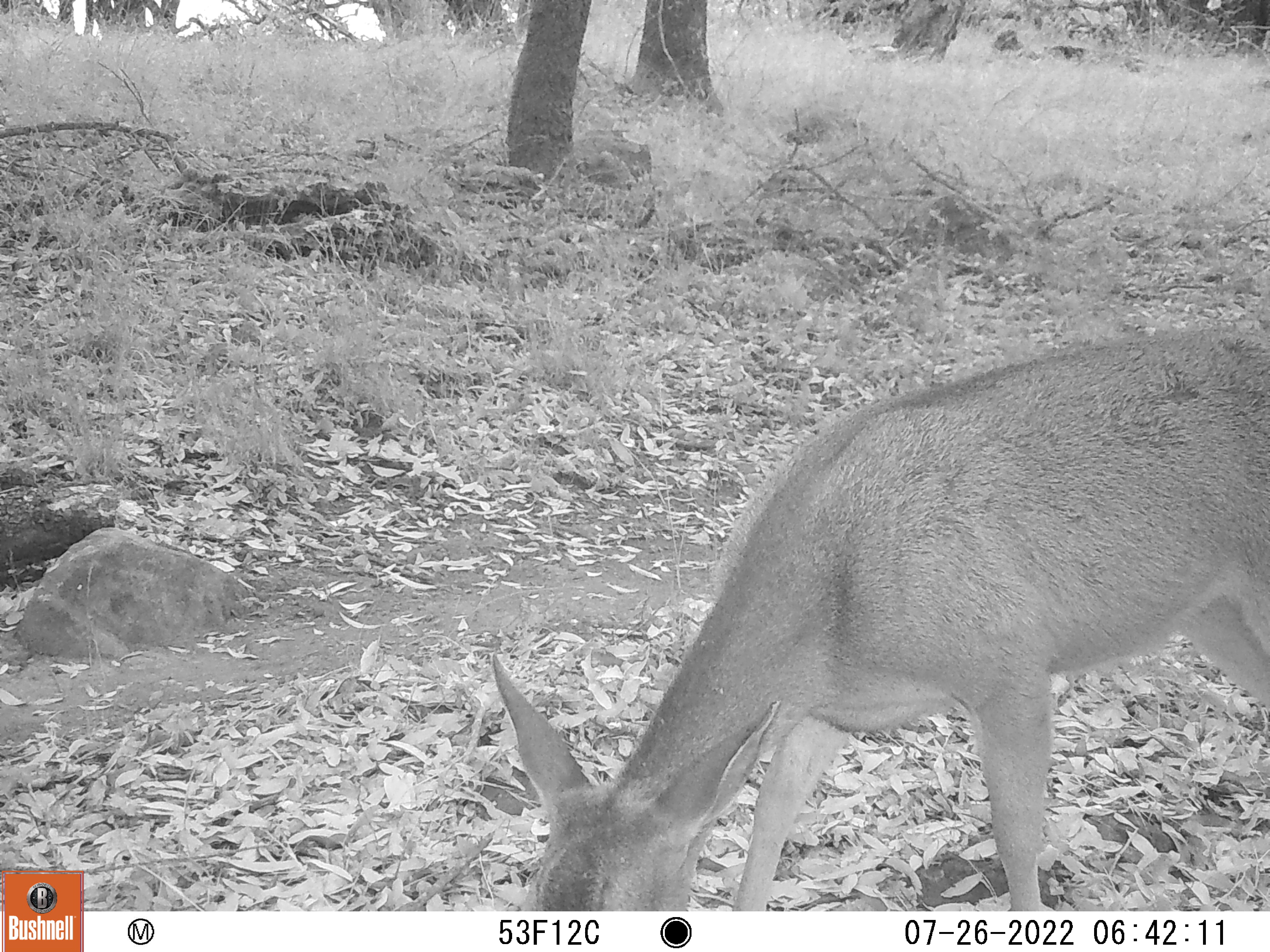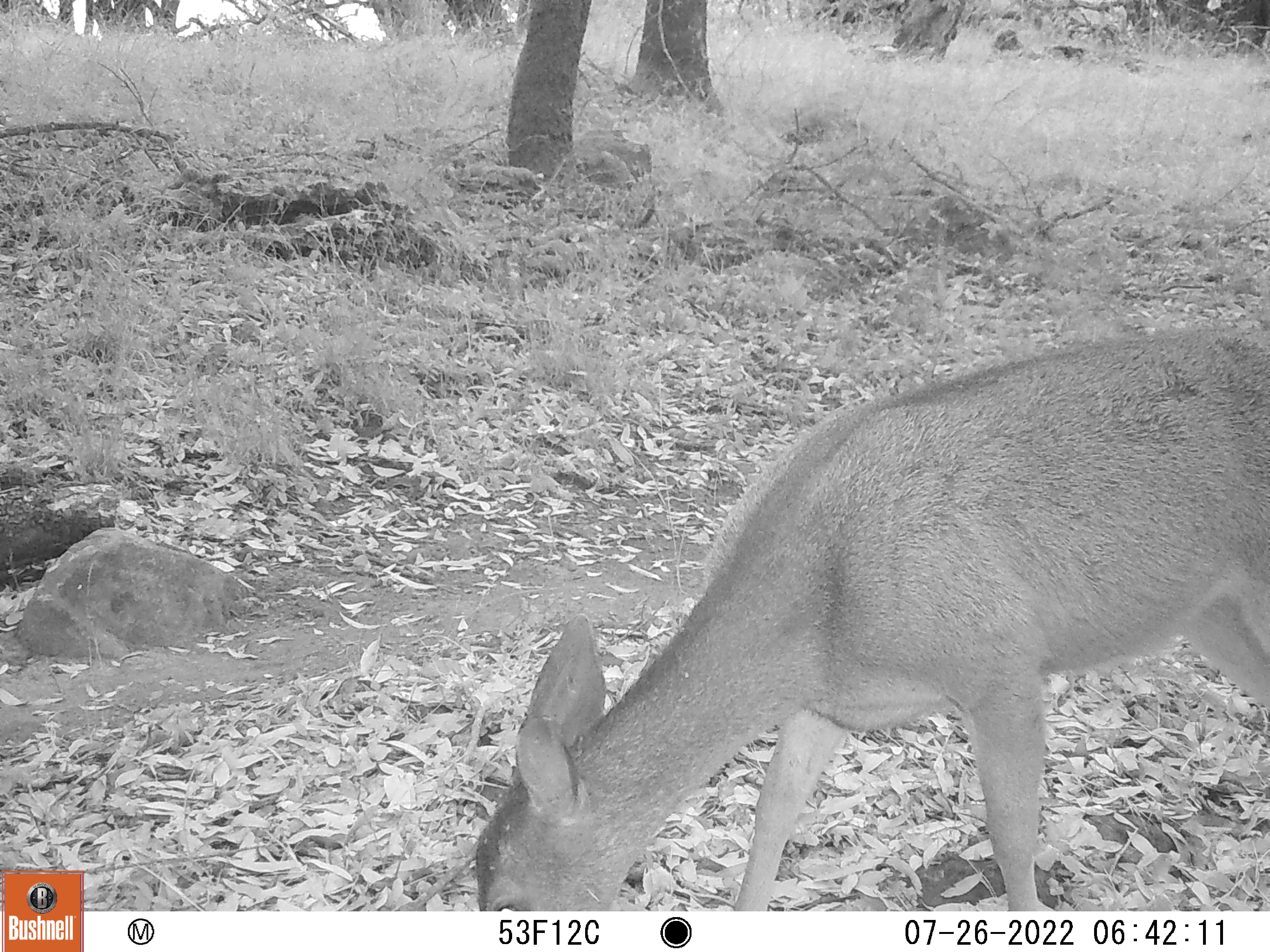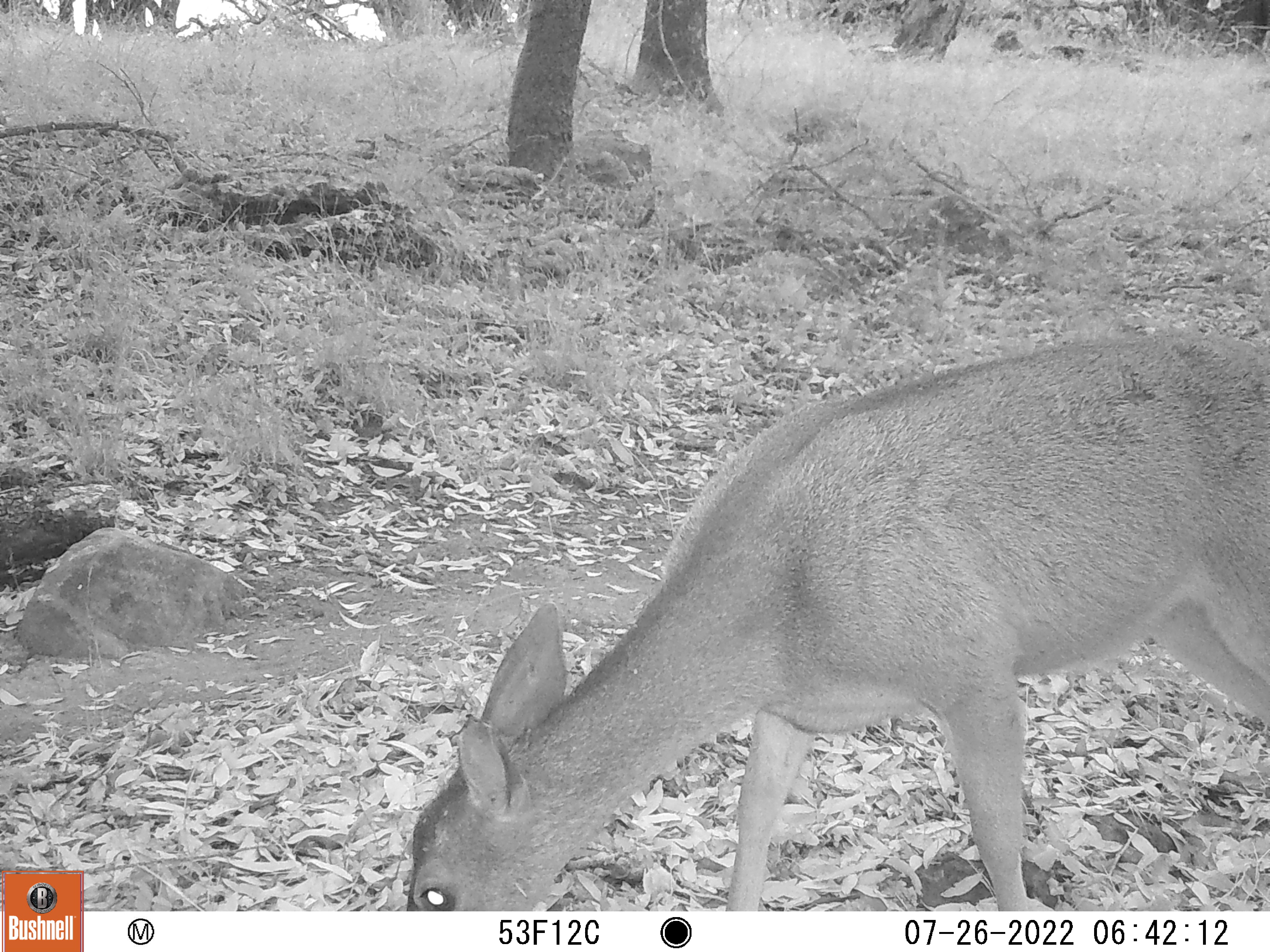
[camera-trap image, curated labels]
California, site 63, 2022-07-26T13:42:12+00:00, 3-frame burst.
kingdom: Animalia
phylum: Chordata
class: Mammalia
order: Artiodactyla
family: Cervidae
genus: Odocoileus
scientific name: Odocoileus hemionus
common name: mule deer